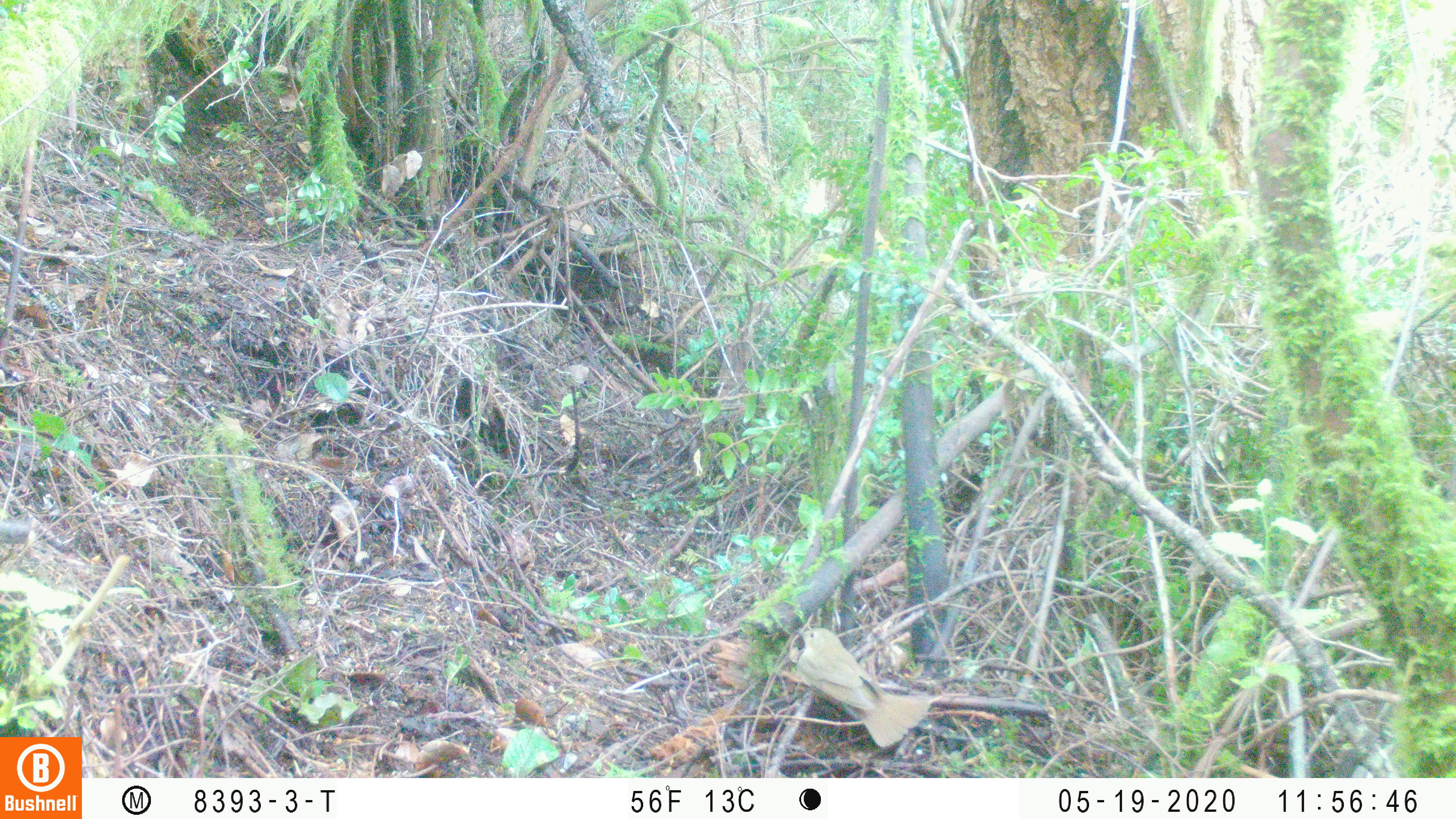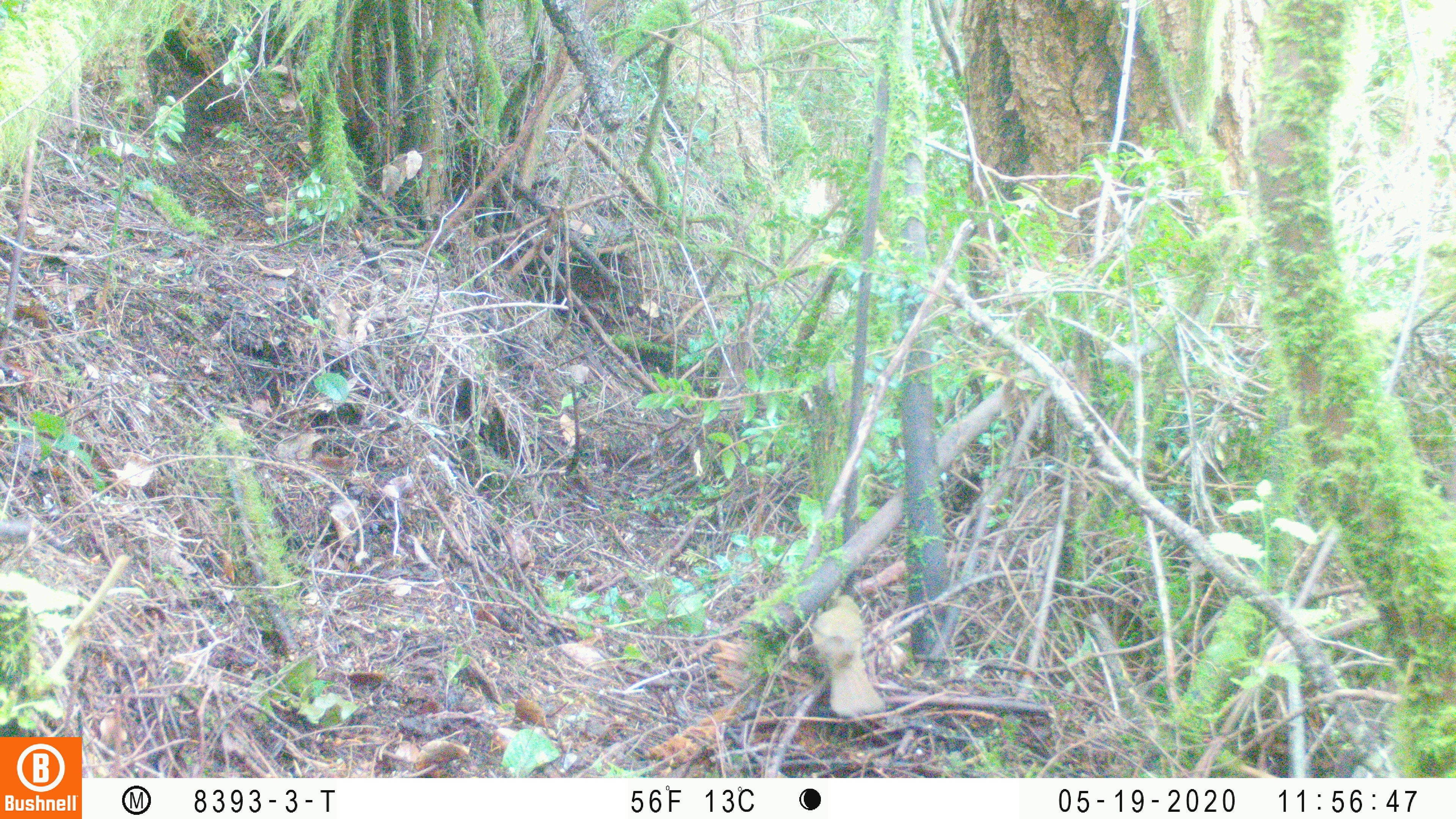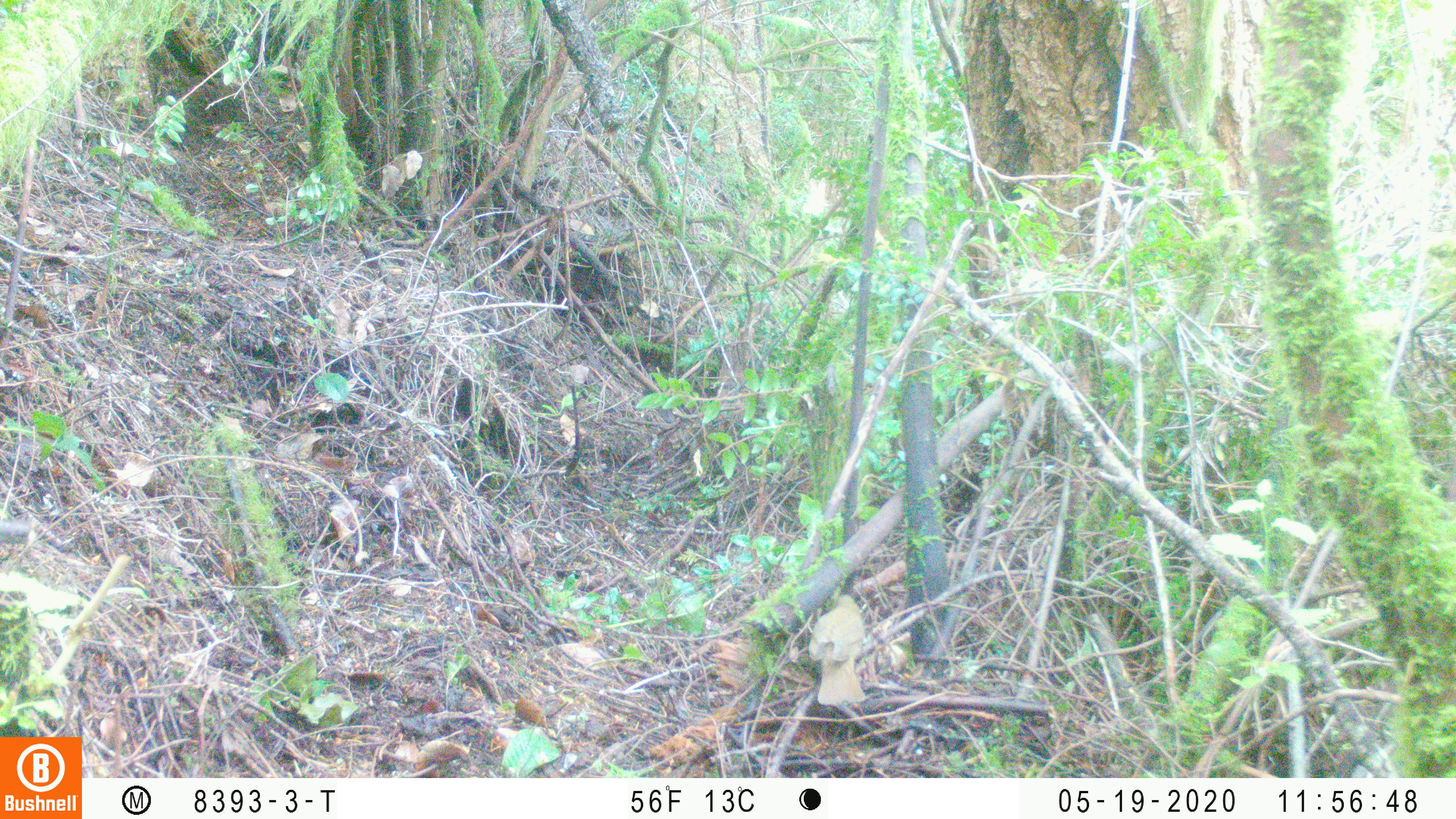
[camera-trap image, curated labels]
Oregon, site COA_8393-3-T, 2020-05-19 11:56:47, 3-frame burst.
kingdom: Animalia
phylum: Chordata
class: Aves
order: Passeriformes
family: Turdidae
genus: Catharus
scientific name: Catharus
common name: brown thrushes and nightingale-thrushes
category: catharus species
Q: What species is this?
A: Catharus species (brown thrushes and nightingale-thrushes) (Catharus).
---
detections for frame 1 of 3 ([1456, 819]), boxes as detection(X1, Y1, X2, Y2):
catharus species: detection(789, 622, 934, 749)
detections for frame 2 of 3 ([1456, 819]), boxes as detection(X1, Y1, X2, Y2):
catharus species: detection(809, 591, 890, 717)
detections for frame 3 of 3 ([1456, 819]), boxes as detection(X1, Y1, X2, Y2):
catharus species: detection(806, 589, 870, 709)